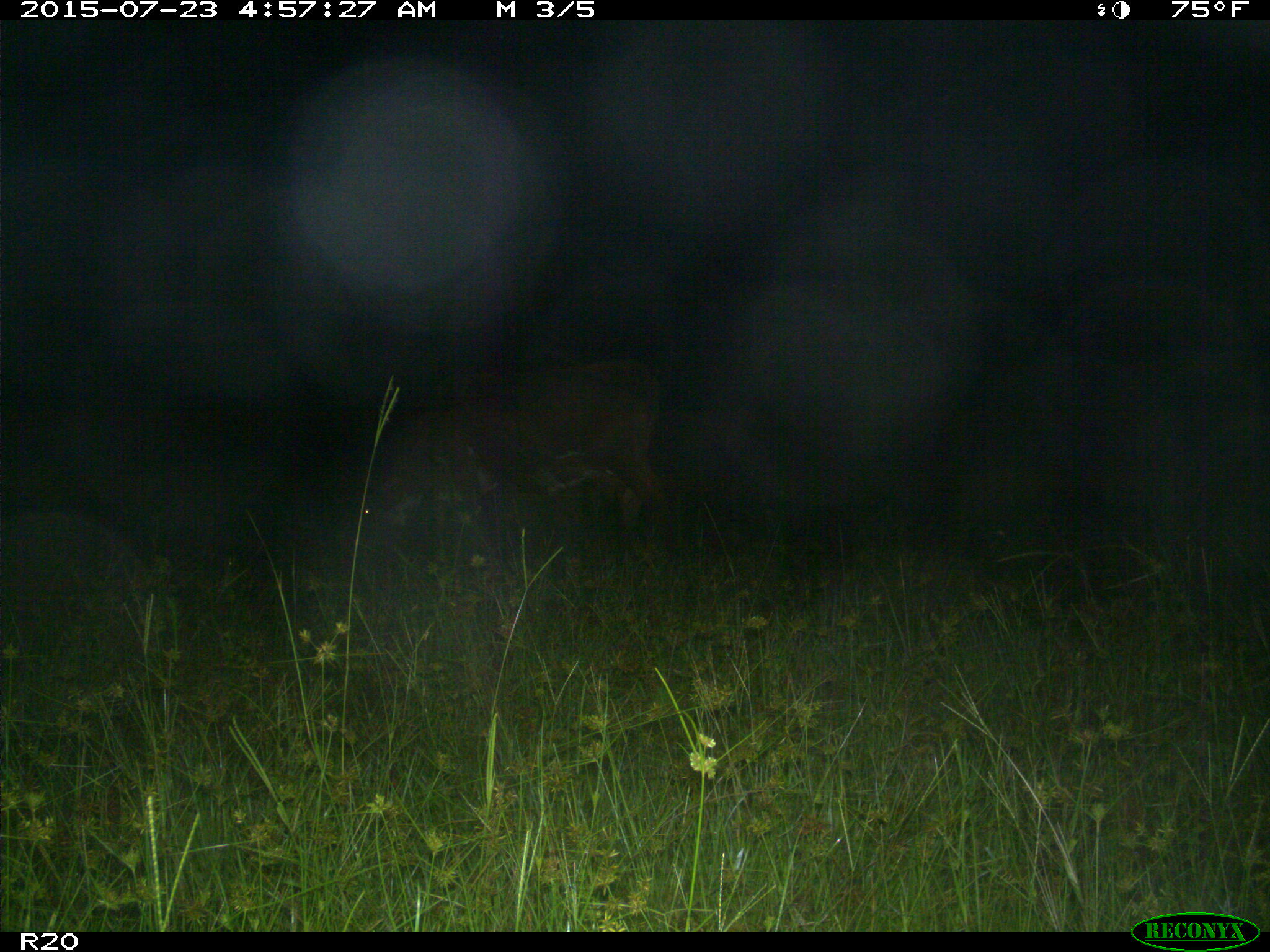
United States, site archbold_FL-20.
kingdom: Animalia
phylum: Chordata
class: Mammalia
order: Artiodactyla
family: Bovidae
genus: Bos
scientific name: Bos taurus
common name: domestic cow